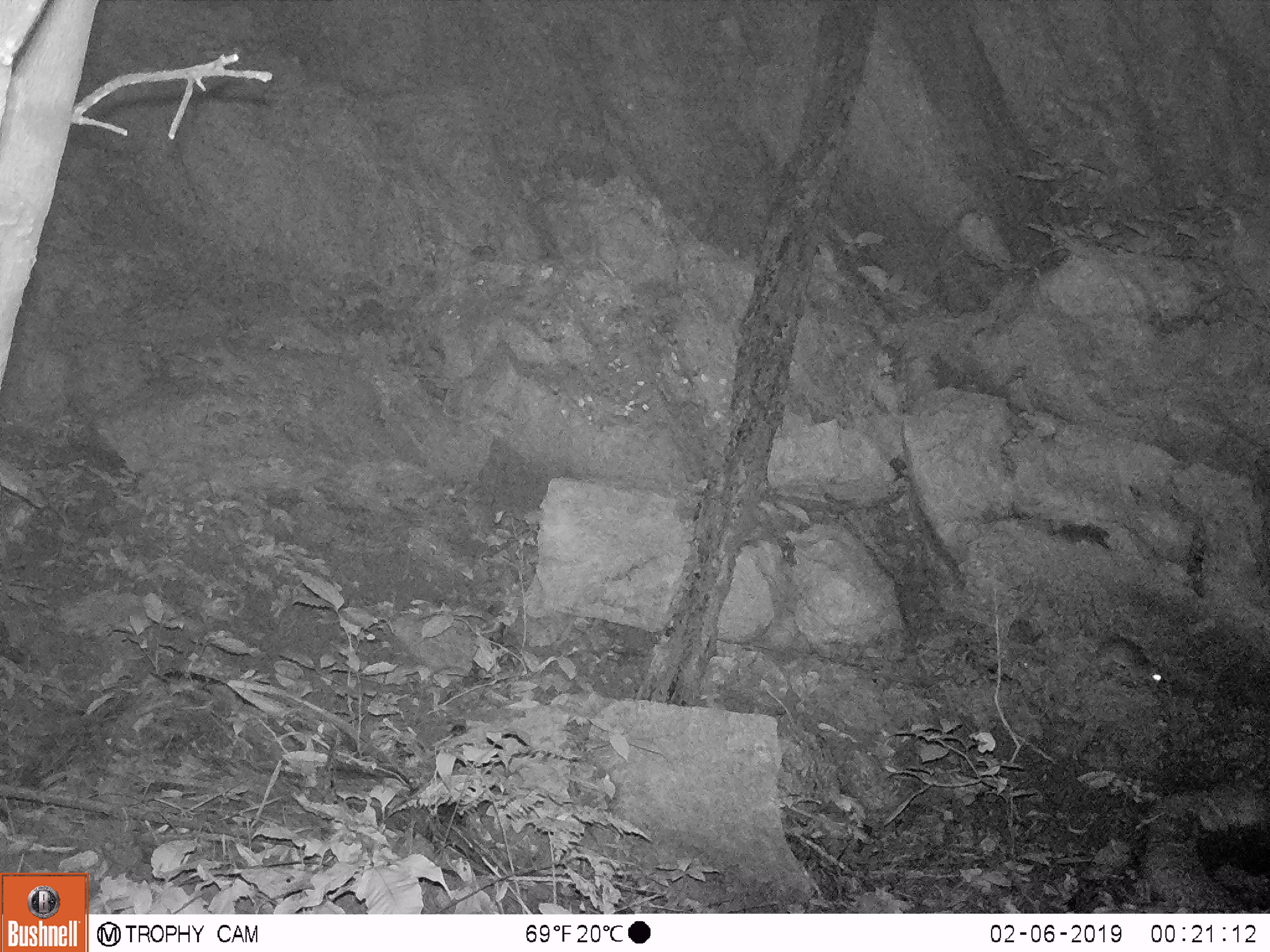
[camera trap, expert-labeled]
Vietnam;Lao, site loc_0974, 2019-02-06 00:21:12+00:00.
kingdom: Animalia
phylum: Chordata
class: Mammalia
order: Rodentia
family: Muridae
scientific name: Muridae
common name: old-world mice and rats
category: unidentified murid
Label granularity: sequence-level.